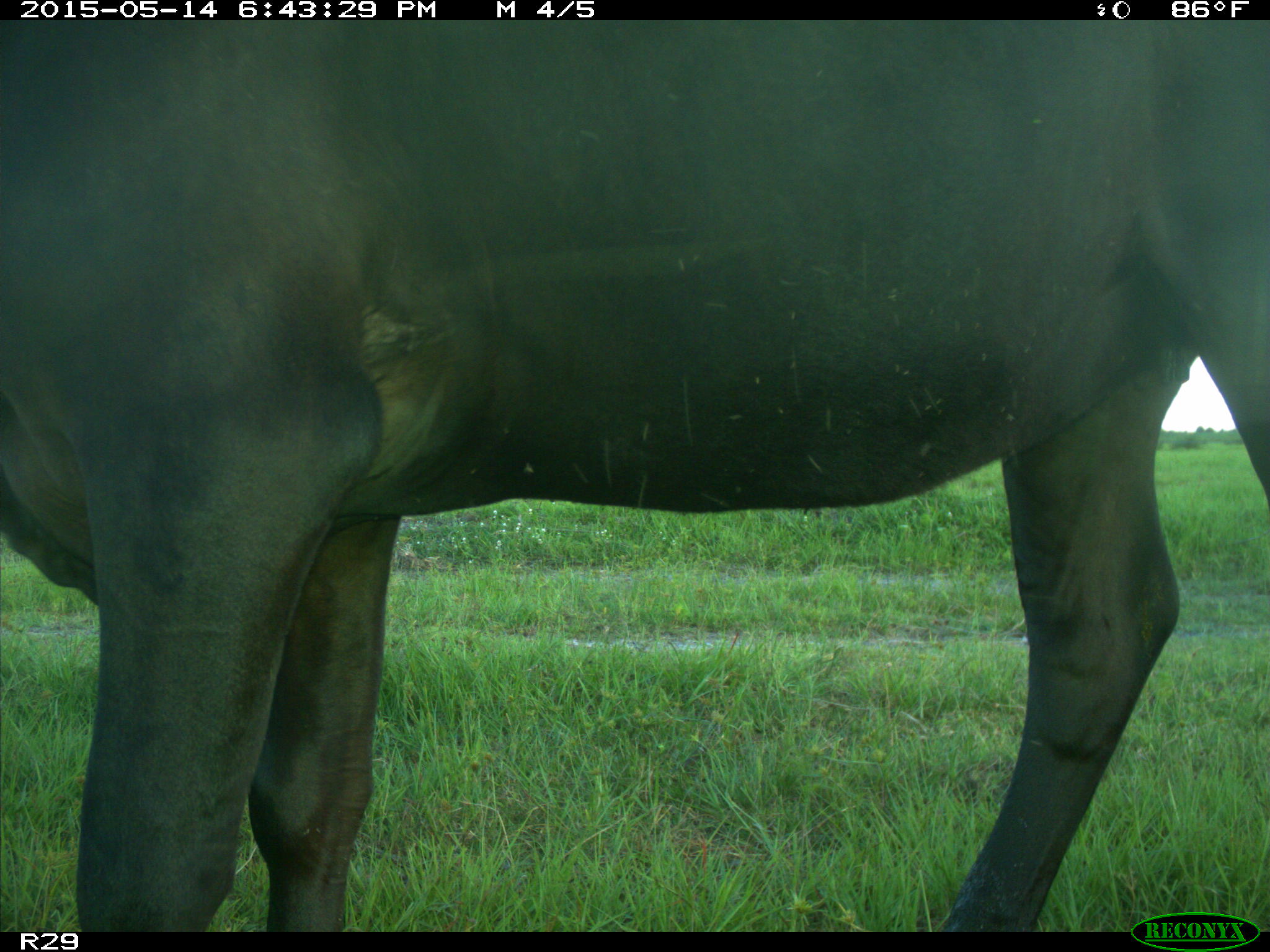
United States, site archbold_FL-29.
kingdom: Animalia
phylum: Chordata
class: Mammalia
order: Artiodactyla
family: Bovidae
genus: Bos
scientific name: Bos taurus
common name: domestic cow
Bos taurus (domestic cow).